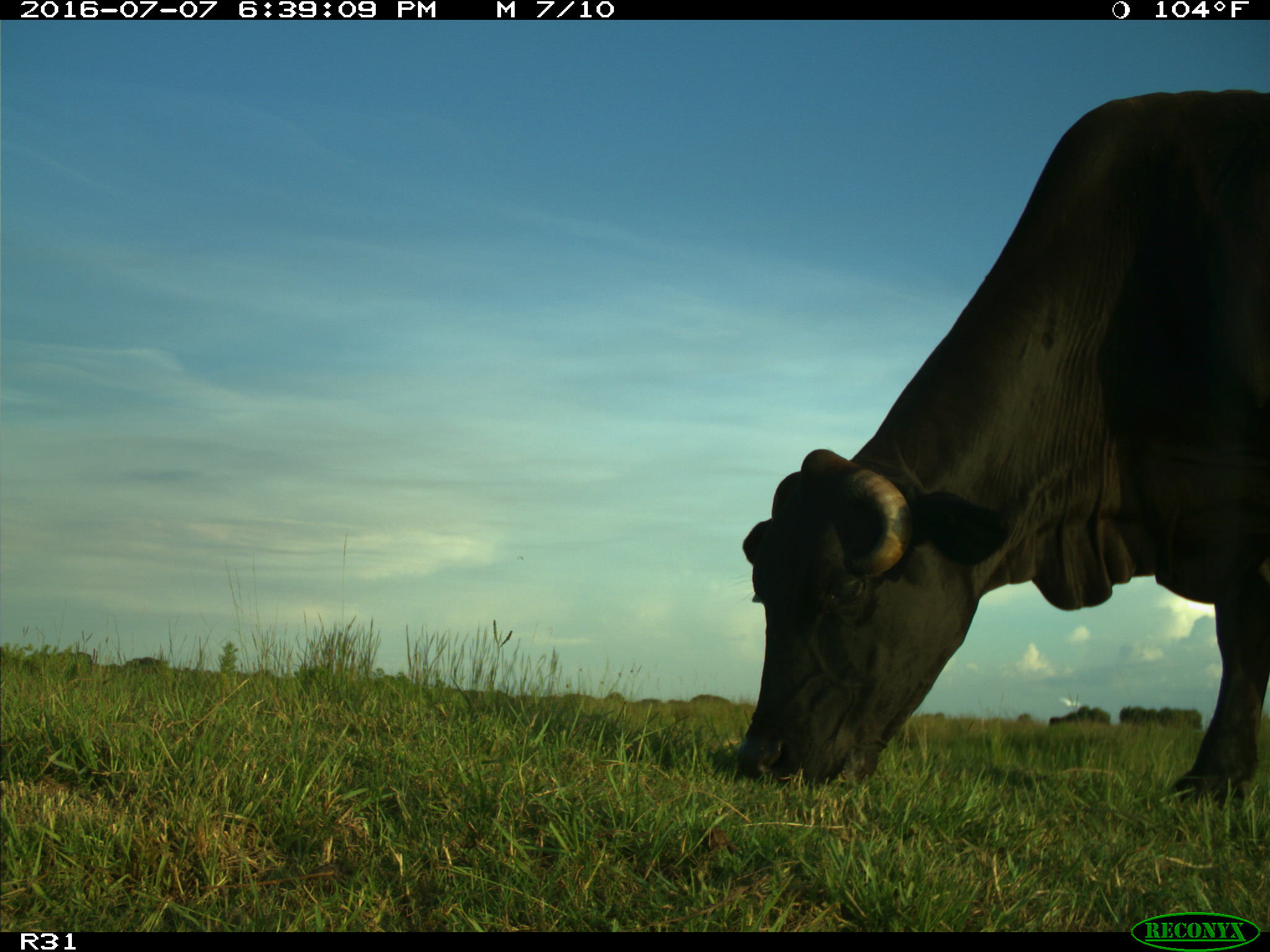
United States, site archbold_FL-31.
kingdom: Animalia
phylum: Chordata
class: Mammalia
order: Artiodactyla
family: Bovidae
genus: Bos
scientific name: Bos taurus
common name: domestic cow